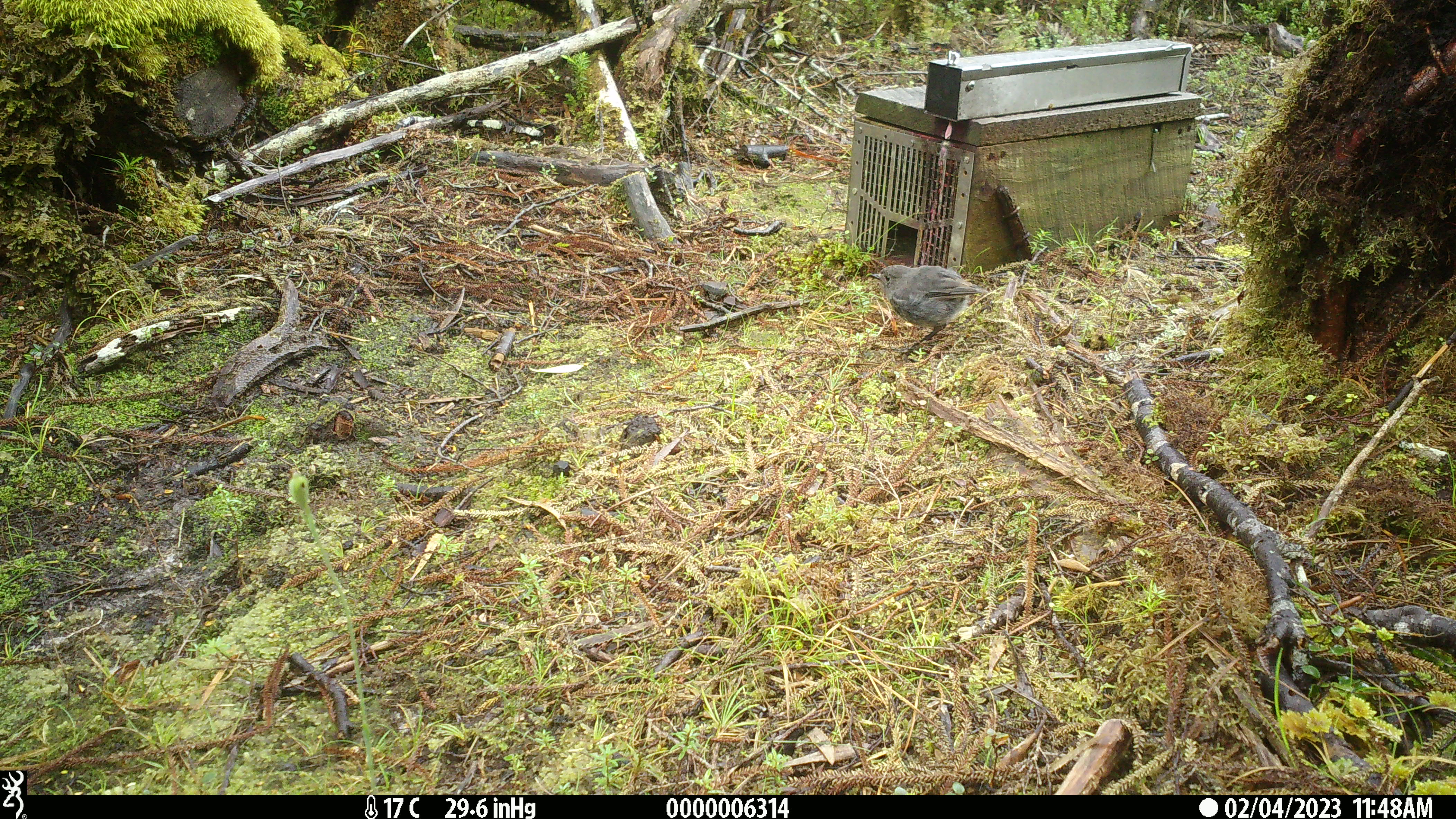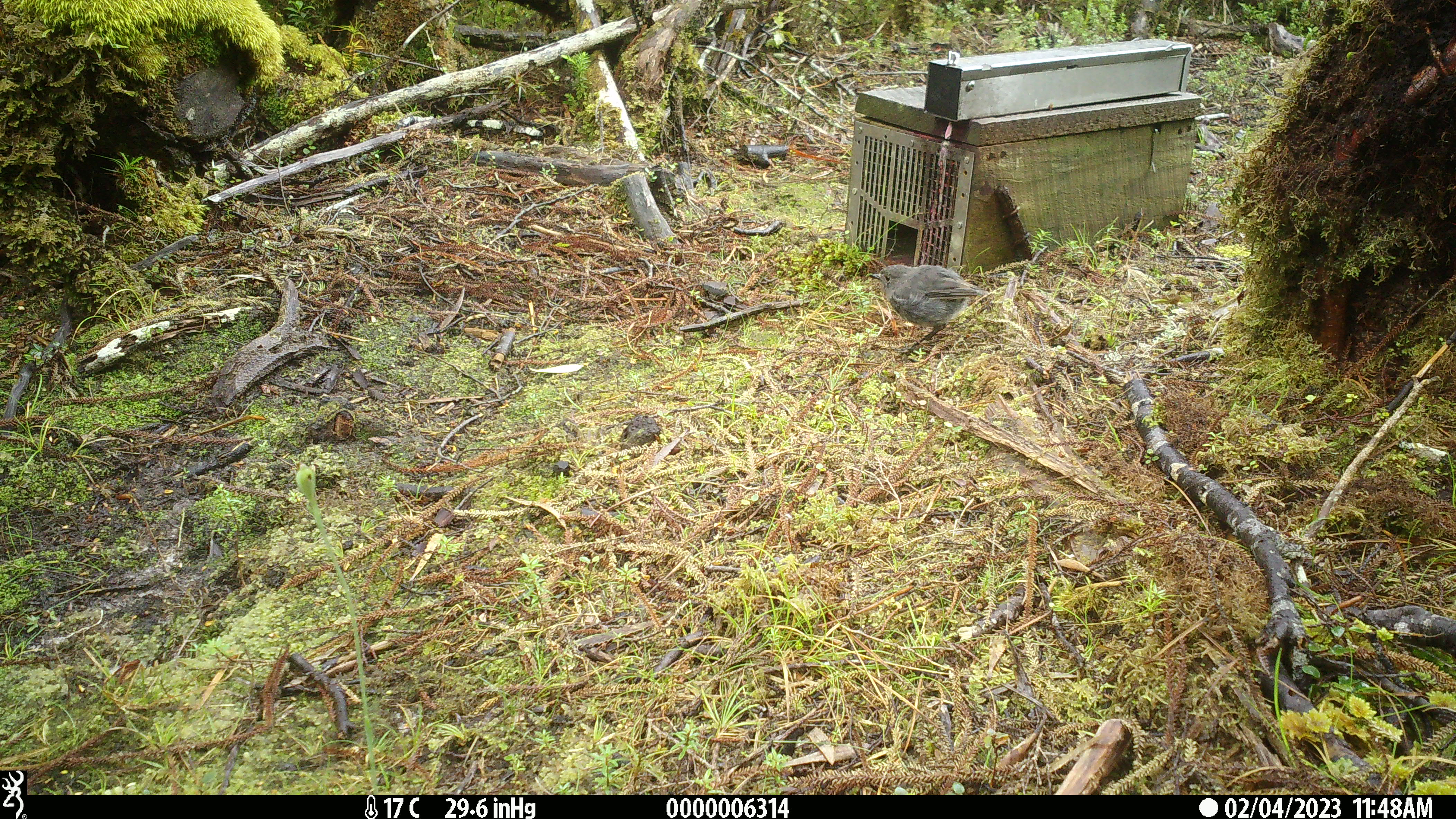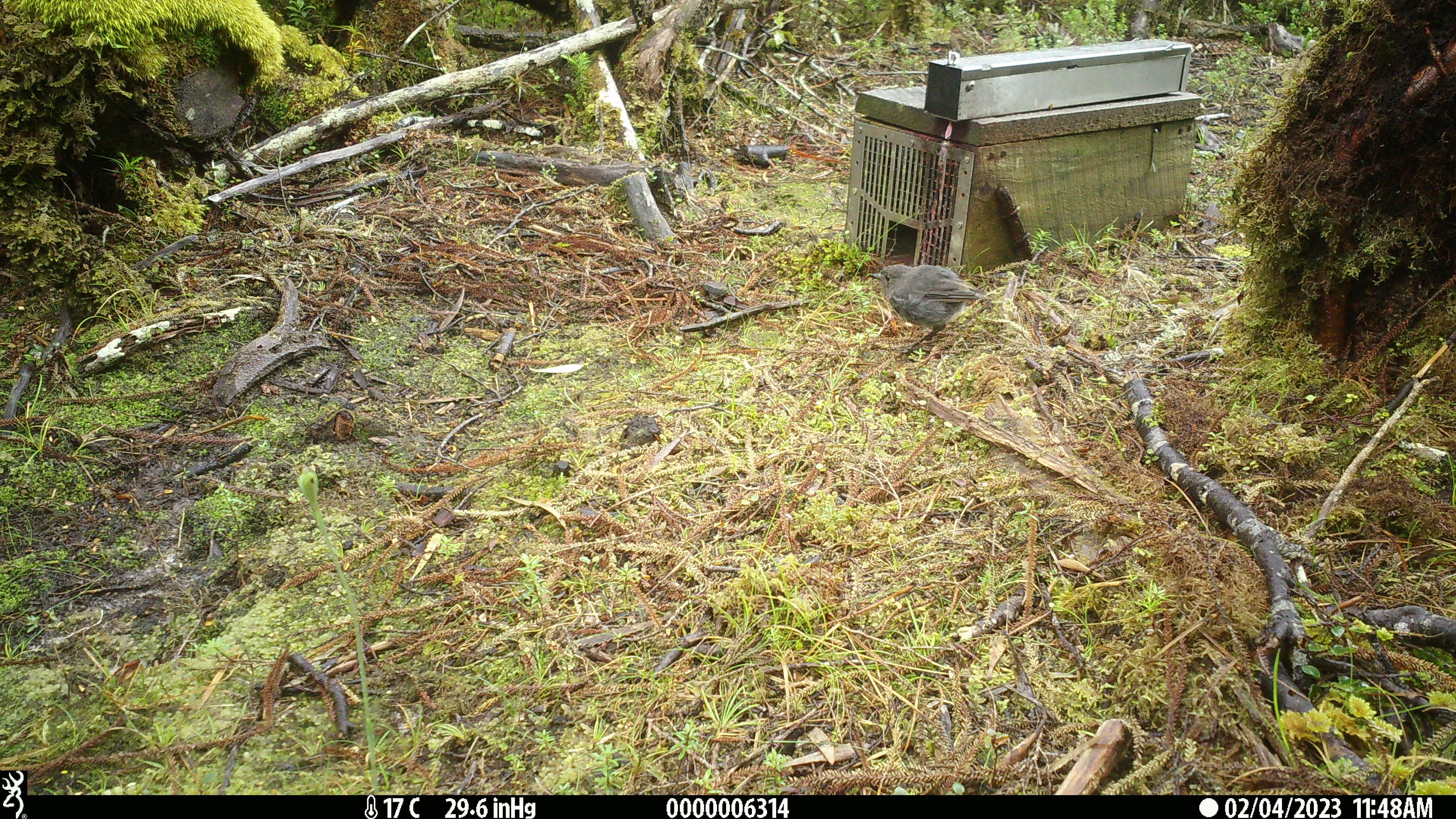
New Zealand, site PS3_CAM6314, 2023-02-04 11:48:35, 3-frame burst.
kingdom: Animalia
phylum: Chordata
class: Aves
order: Passeriformes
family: Petroicidae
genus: Petroica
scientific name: Petroica australis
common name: new zealand robin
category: robin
Robin (new zealand robin) (Petroica australis).